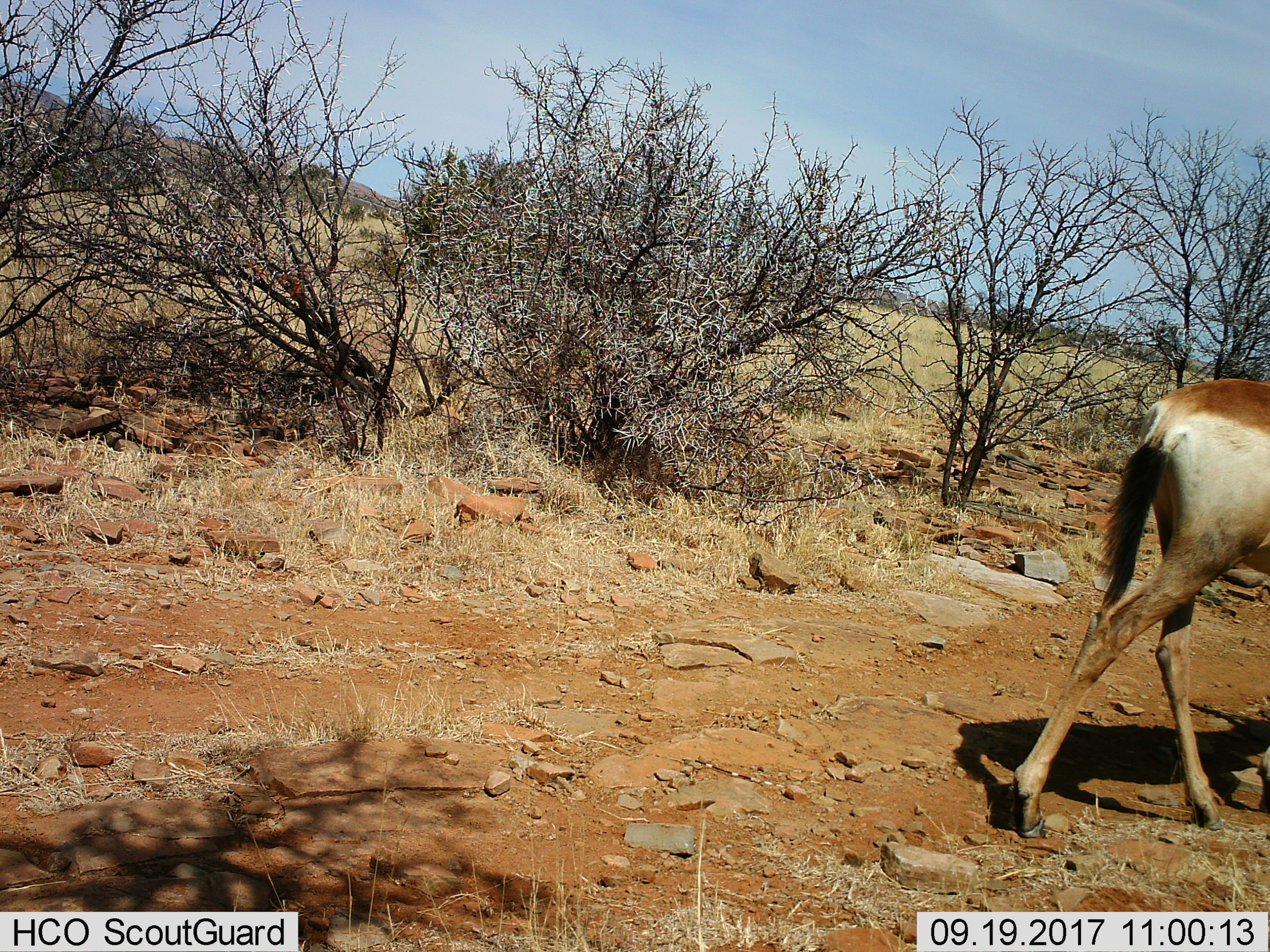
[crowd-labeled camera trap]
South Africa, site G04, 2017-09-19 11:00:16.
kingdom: Animalia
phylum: Chordata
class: Mammalia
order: Artiodactyla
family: Bovidae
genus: Alcelaphus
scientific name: Alcelaphus buselaphus caama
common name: red hartebeest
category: hartebeestred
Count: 1.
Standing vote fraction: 0%.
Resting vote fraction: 0%.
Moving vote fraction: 100%.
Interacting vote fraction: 0%.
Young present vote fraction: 17%.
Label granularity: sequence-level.